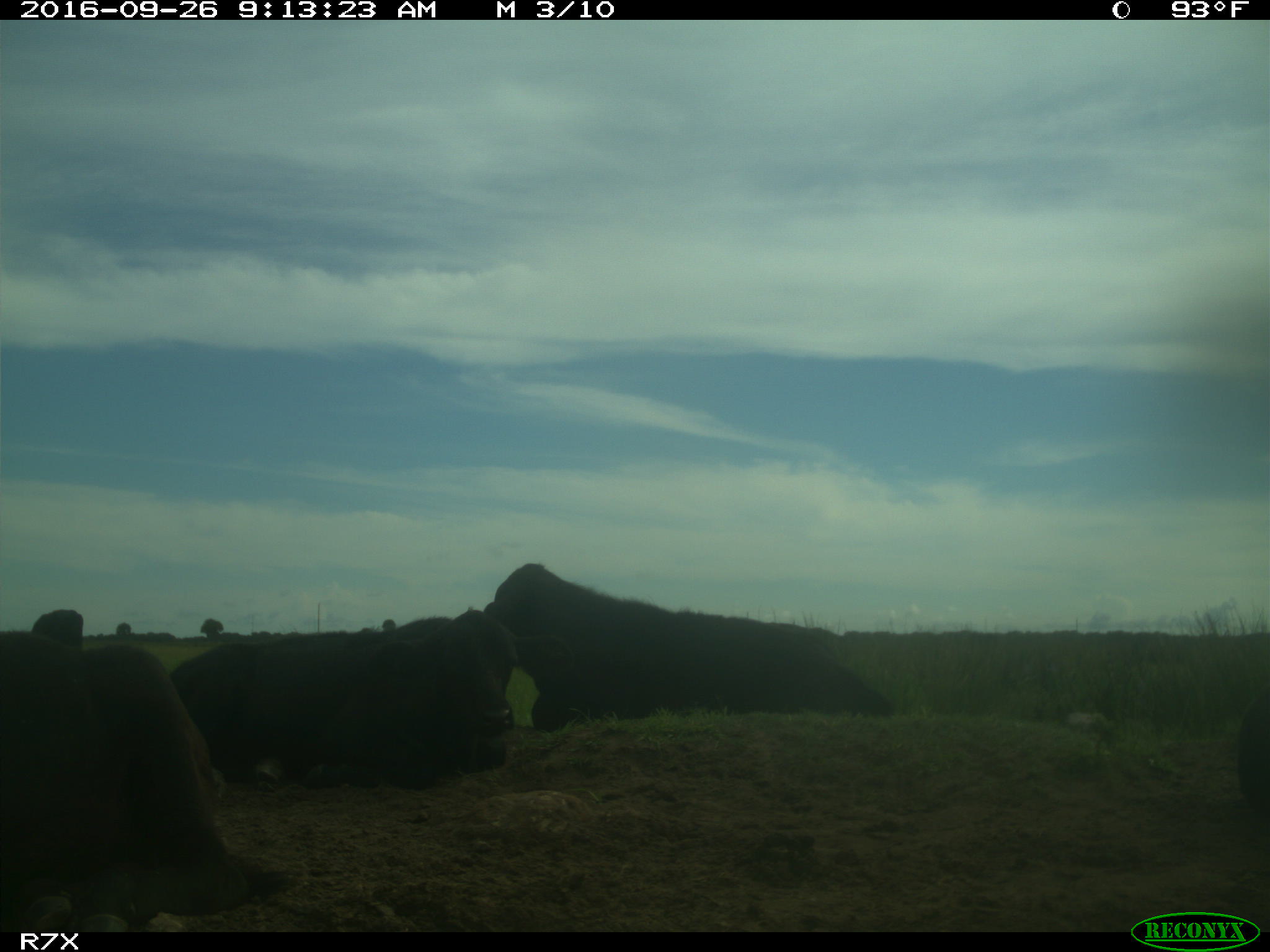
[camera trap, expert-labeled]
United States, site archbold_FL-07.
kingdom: Animalia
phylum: Chordata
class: Mammalia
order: Artiodactyla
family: Bovidae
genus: Bos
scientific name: Bos taurus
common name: domestic cow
Bos taurus (domestic cow).